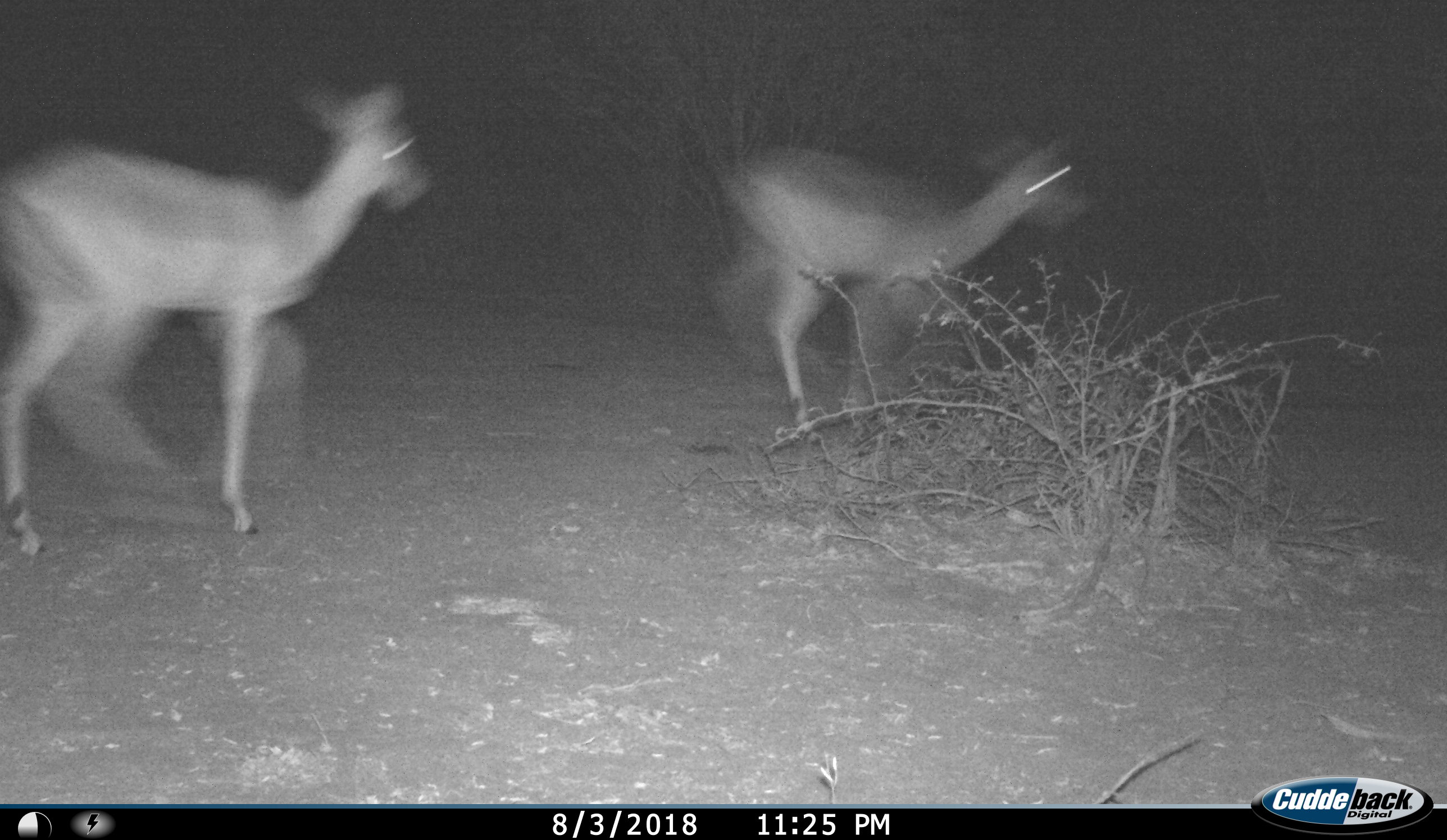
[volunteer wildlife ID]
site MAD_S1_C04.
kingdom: Animalia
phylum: Chordata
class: Mammalia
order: Artiodactyla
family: Bovidae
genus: Aepyceros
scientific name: Aepyceros melampus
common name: impala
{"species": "impala (Aepyceros melampus)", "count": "2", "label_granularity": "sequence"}